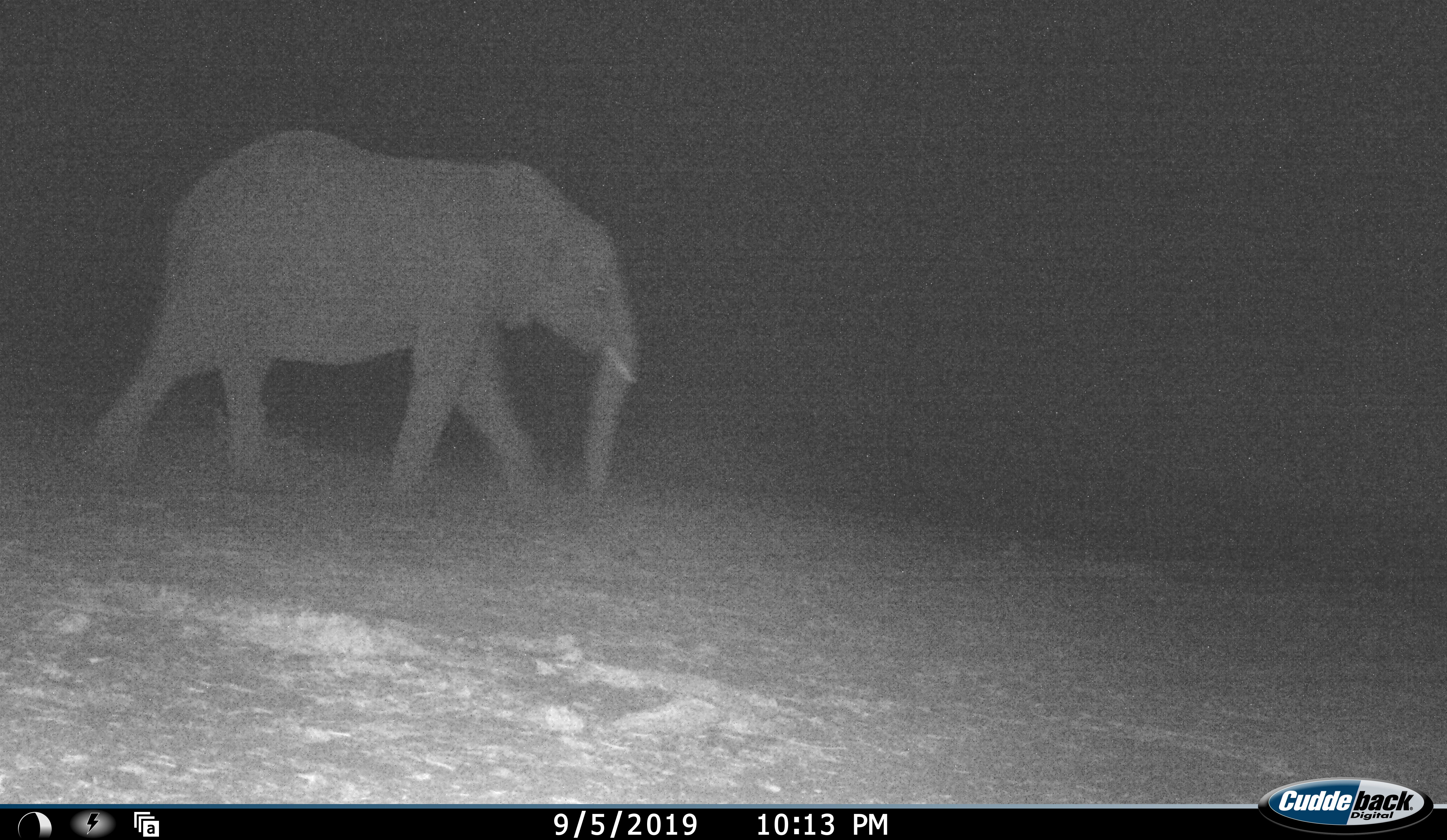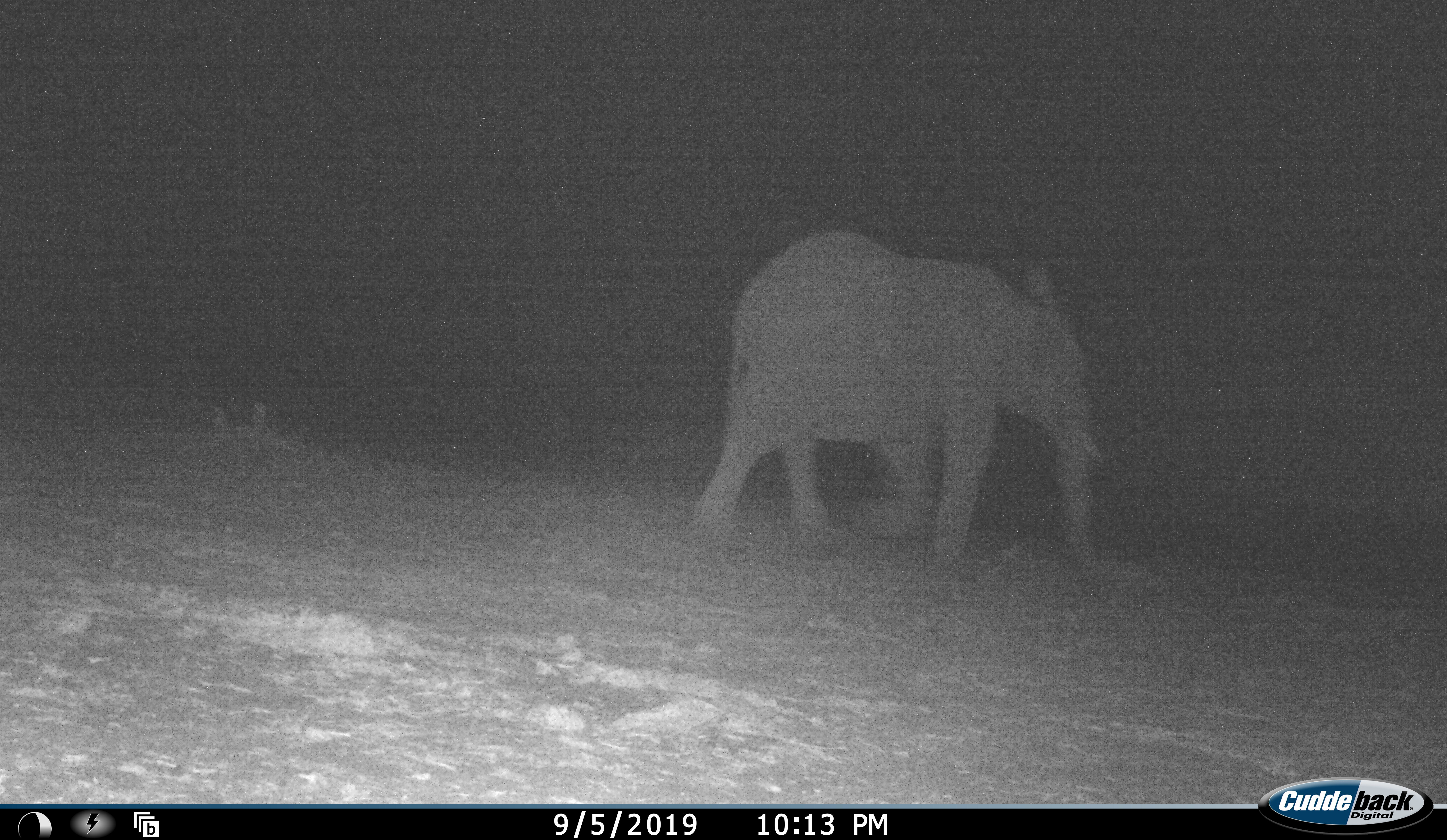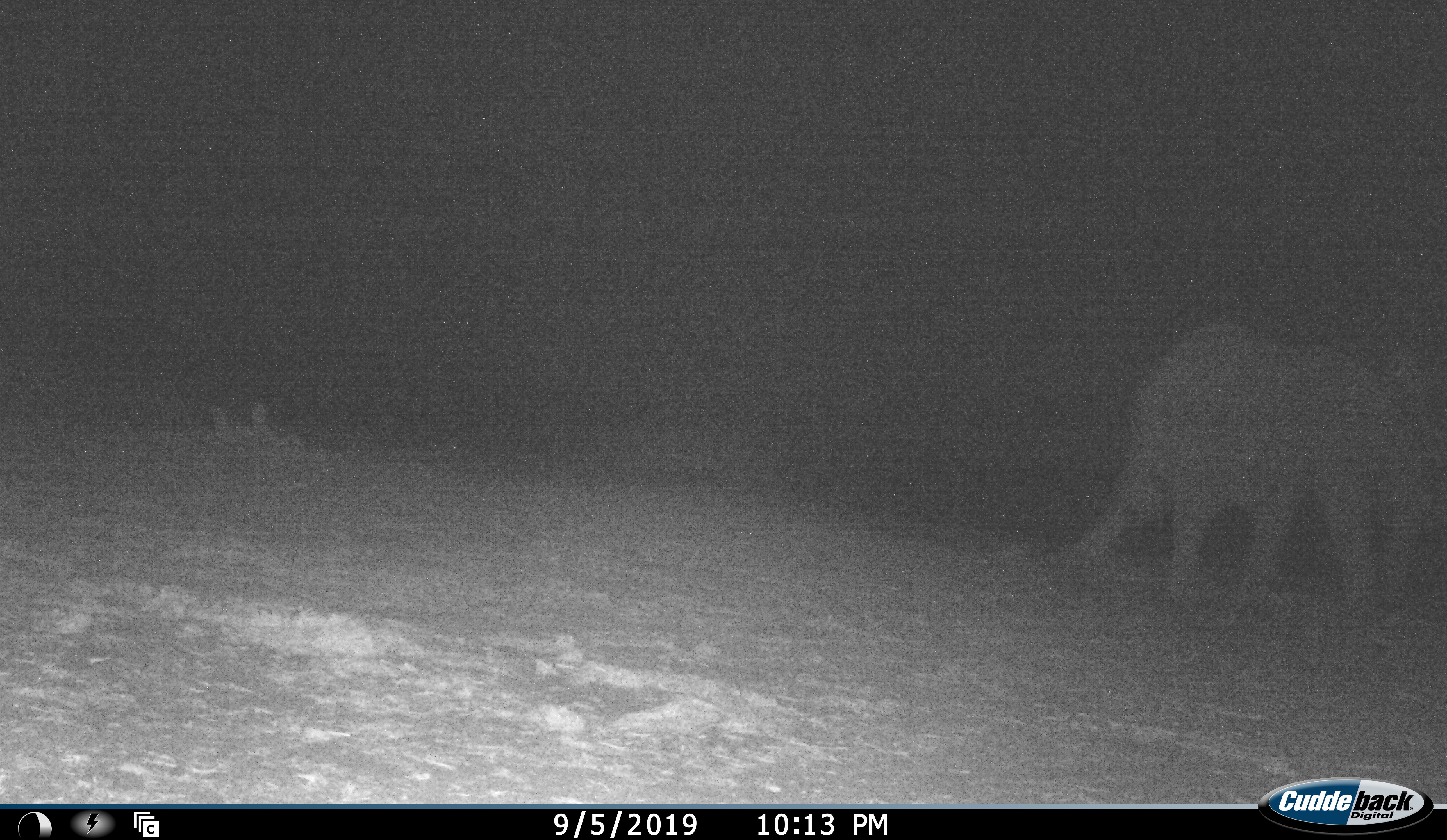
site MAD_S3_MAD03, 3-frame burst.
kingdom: Animalia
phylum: Chordata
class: Mammalia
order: Proboscidea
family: Elephantidae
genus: Loxodonta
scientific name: Loxodonta africana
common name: african bush elephant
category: elephant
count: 1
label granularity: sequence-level